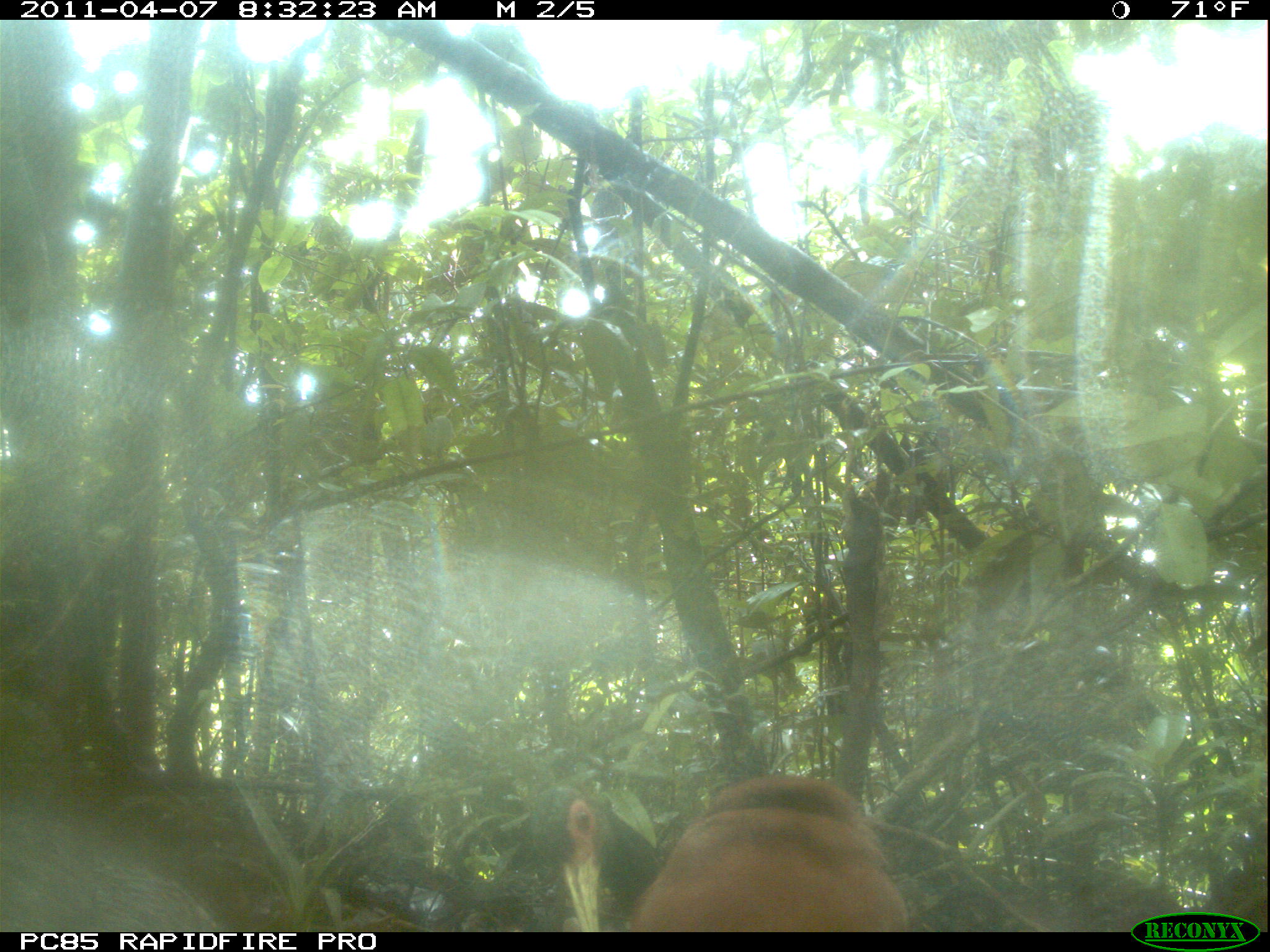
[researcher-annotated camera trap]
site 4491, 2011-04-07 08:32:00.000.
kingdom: Animalia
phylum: Chordata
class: Aves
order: Pelecaniformes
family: Threskiornithidae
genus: Lophotibis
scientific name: Lophotibis cristata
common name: madagascan ibis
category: lophotibis cristataa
Lophotibis cristataa (madagascan ibis) (Lophotibis cristata), count 2.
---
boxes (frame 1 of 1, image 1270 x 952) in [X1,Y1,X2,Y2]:
lophotibis cristataa: [528,772,914,932]